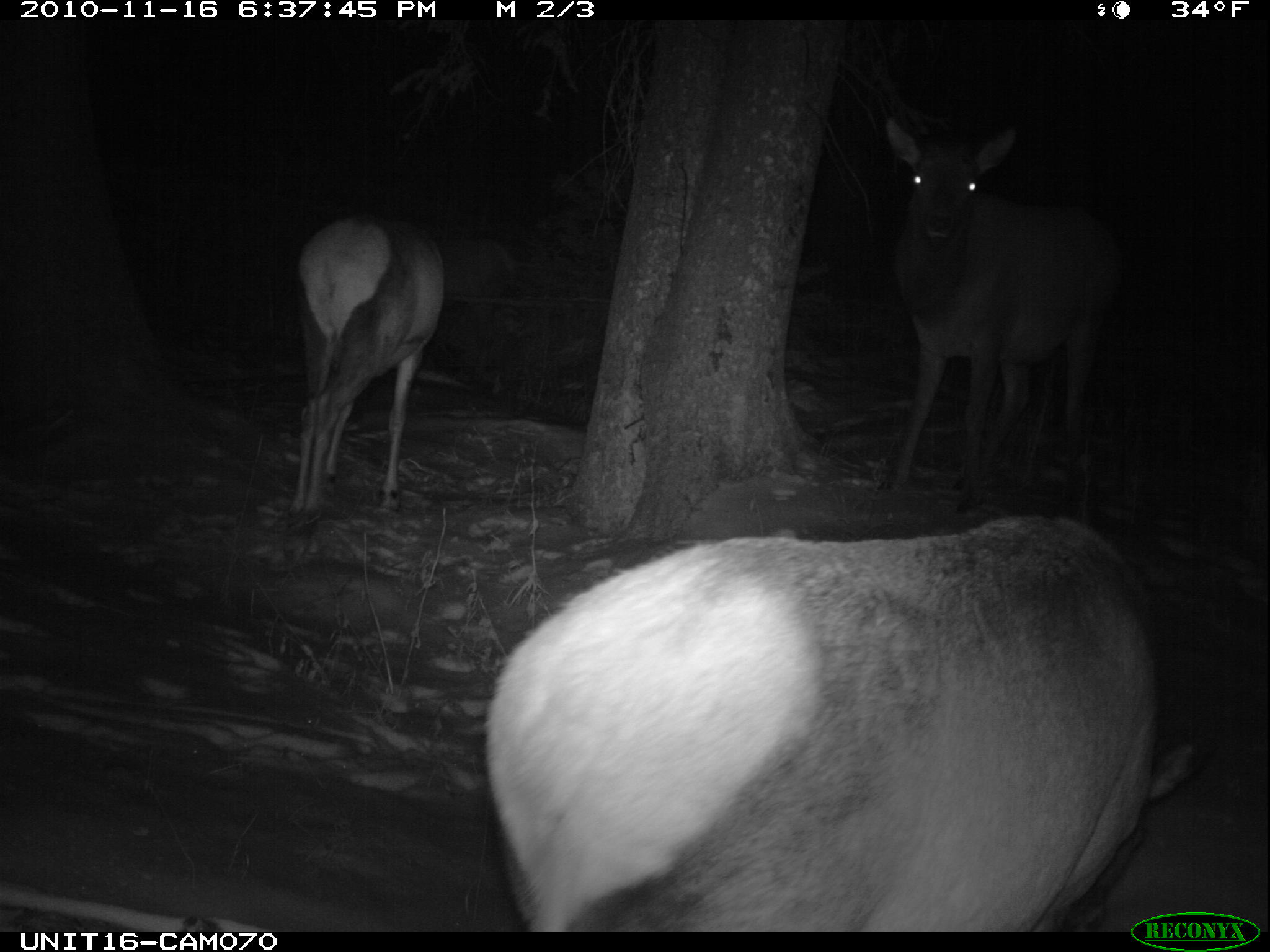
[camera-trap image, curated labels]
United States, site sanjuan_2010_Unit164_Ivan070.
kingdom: Animalia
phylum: Chordata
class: Mammalia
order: Artiodactyla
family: Cervidae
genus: Cervus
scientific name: Cervus elaphus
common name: red deer